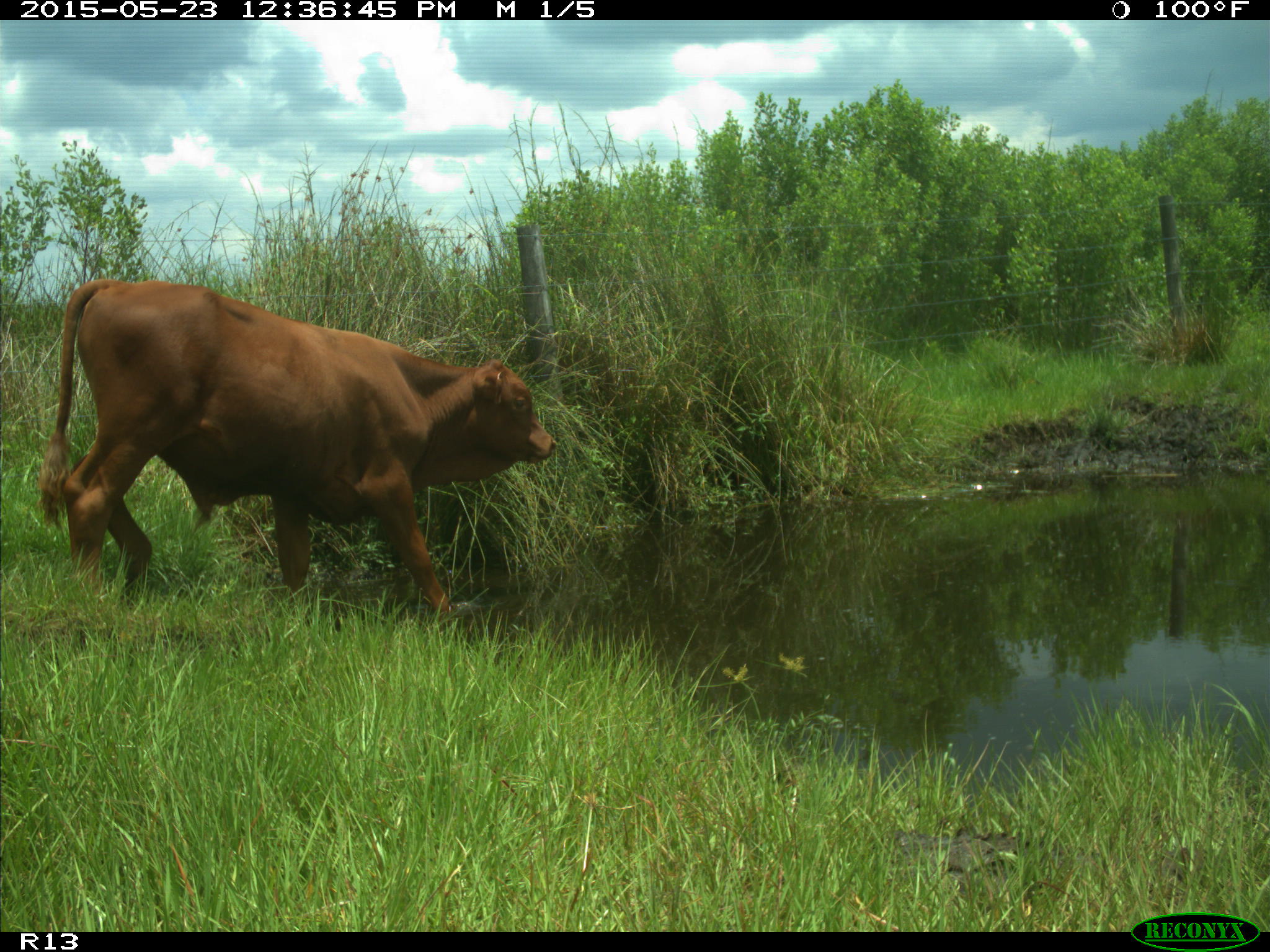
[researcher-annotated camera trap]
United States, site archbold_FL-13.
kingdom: Animalia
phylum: Chordata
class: Mammalia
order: Artiodactyla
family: Bovidae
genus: Bos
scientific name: Bos taurus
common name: domestic cow